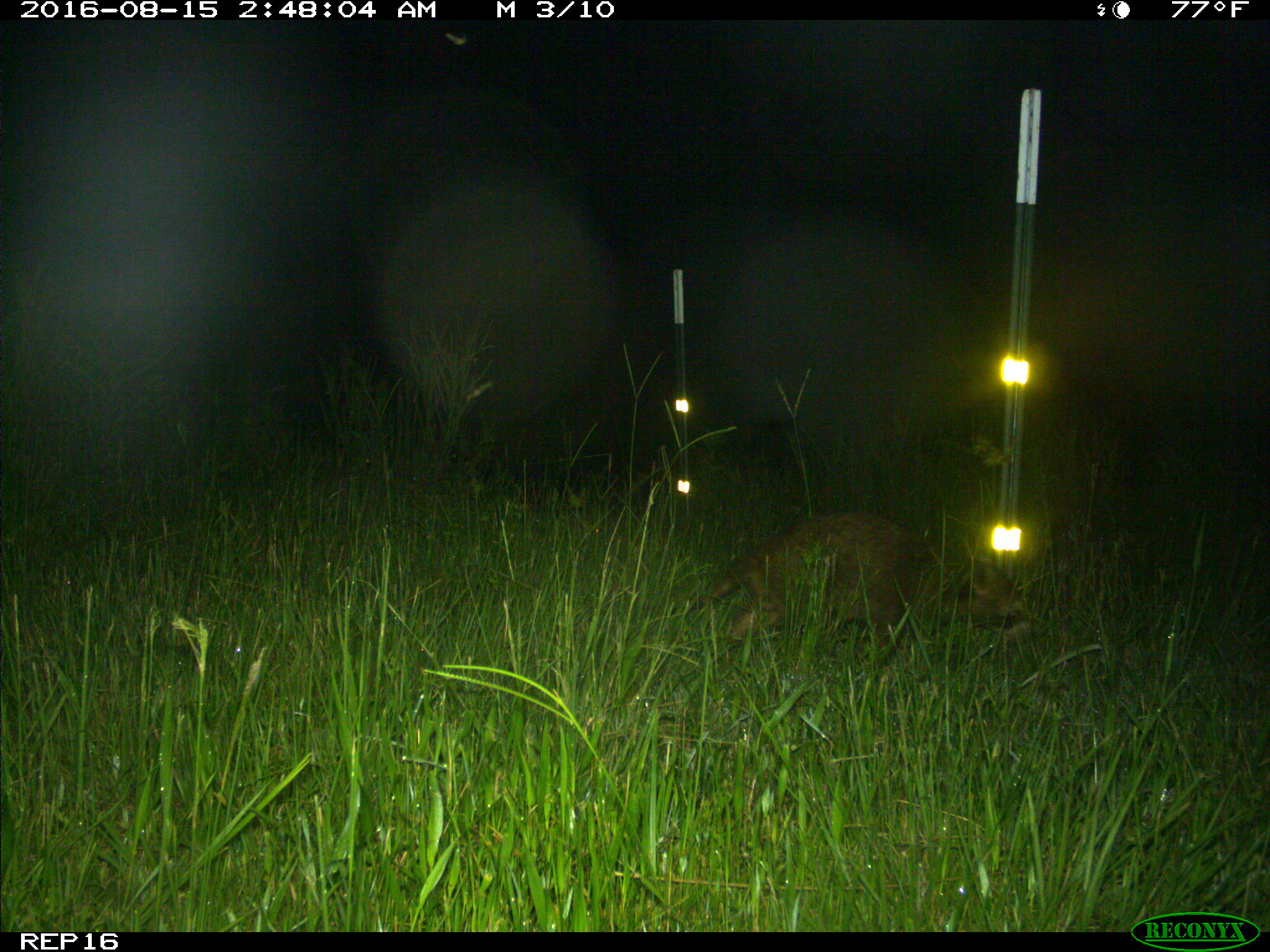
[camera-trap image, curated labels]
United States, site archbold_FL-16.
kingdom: Animalia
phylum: Chordata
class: Mammalia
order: Carnivora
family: Procyonidae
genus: Procyon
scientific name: Procyon lotor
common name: common raccoon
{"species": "Procyon lotor (common raccoon)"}